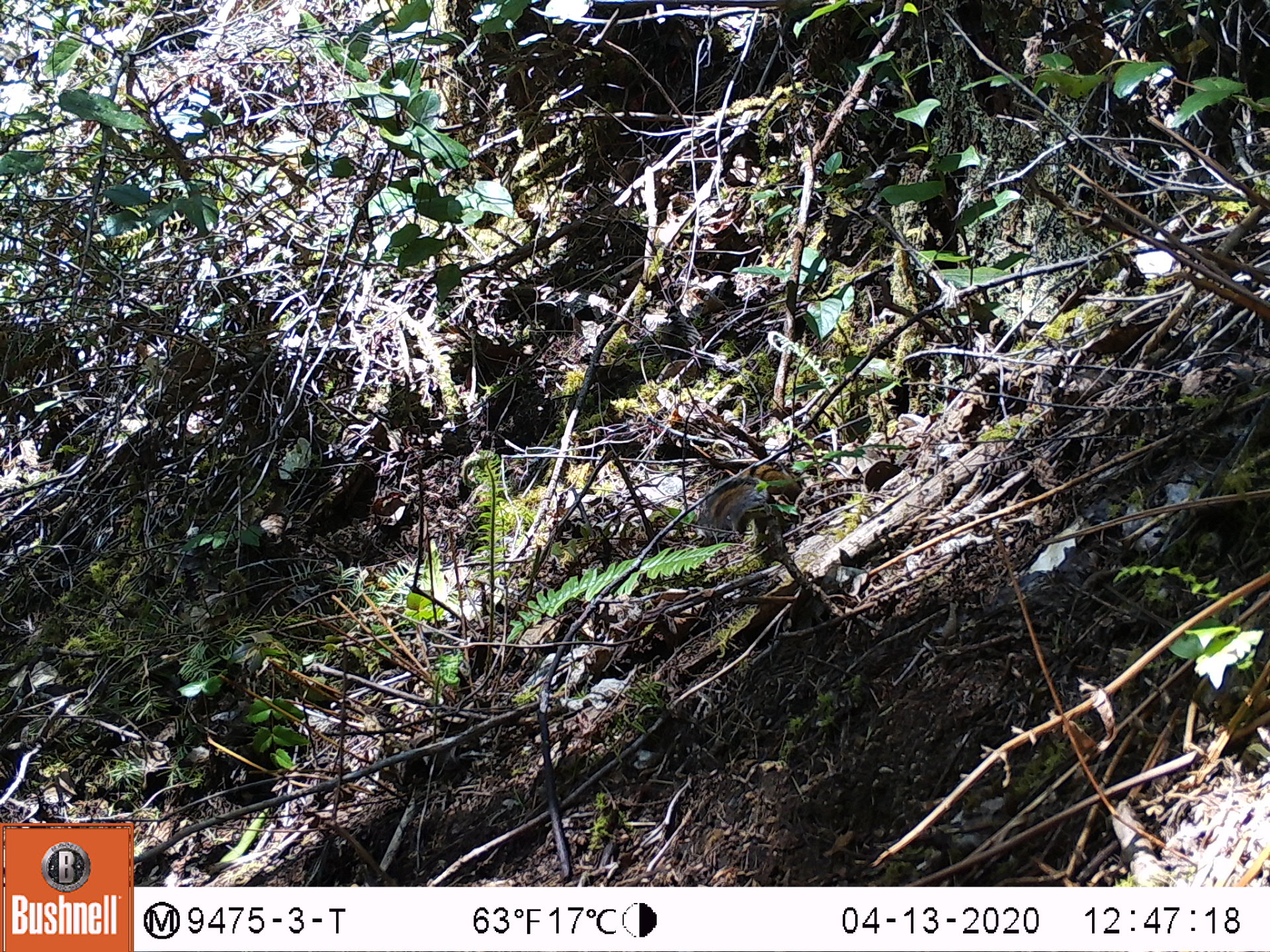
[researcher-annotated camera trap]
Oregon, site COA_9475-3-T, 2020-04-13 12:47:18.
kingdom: Animalia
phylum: Chordata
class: Mammalia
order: Rodentia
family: Sciuridae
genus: Neotamias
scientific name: Neotamias townsendii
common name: townsend's chipmunk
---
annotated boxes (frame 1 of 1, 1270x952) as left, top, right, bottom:
townsend's chipmunk: 699, 459, 803, 534